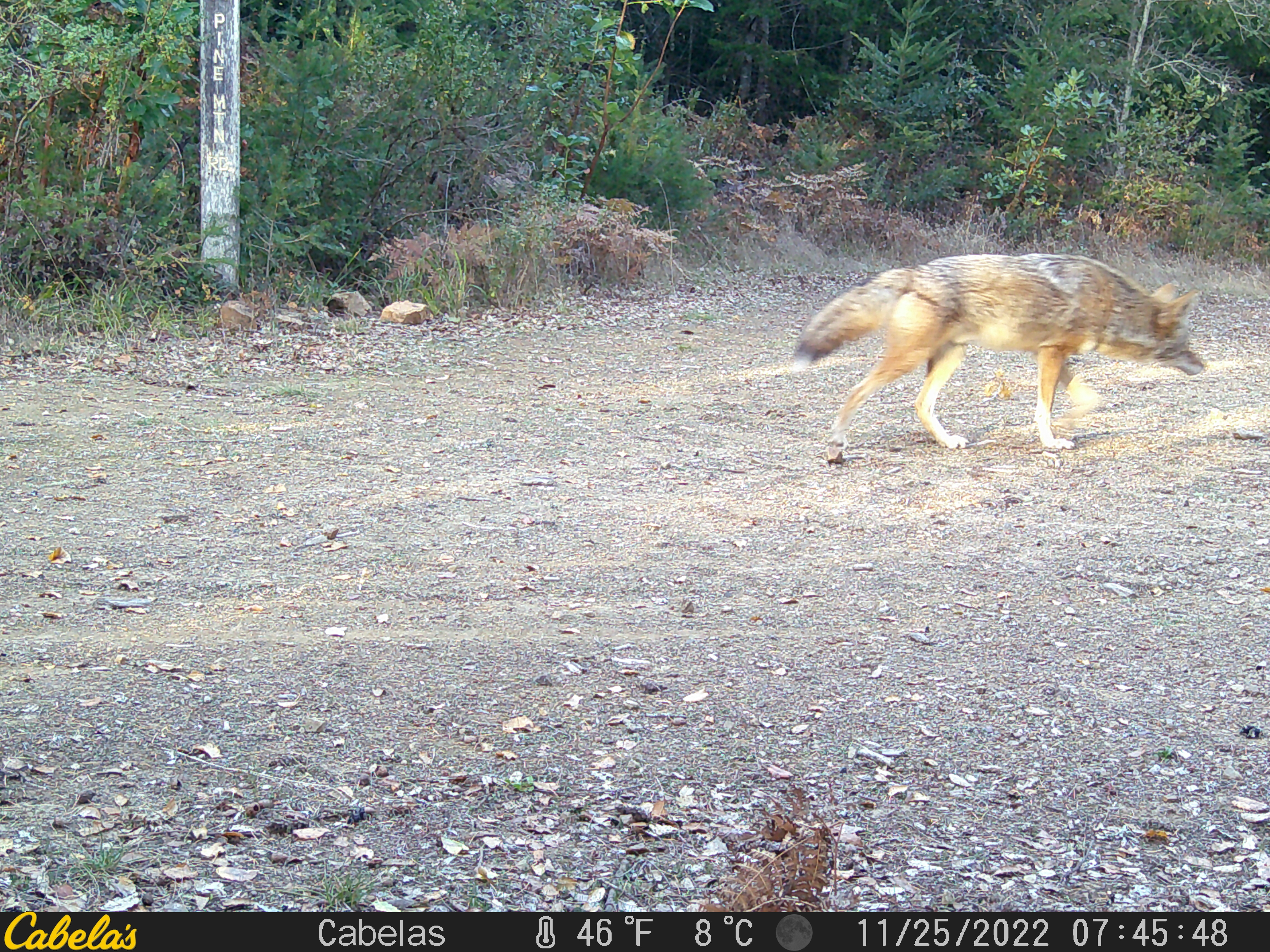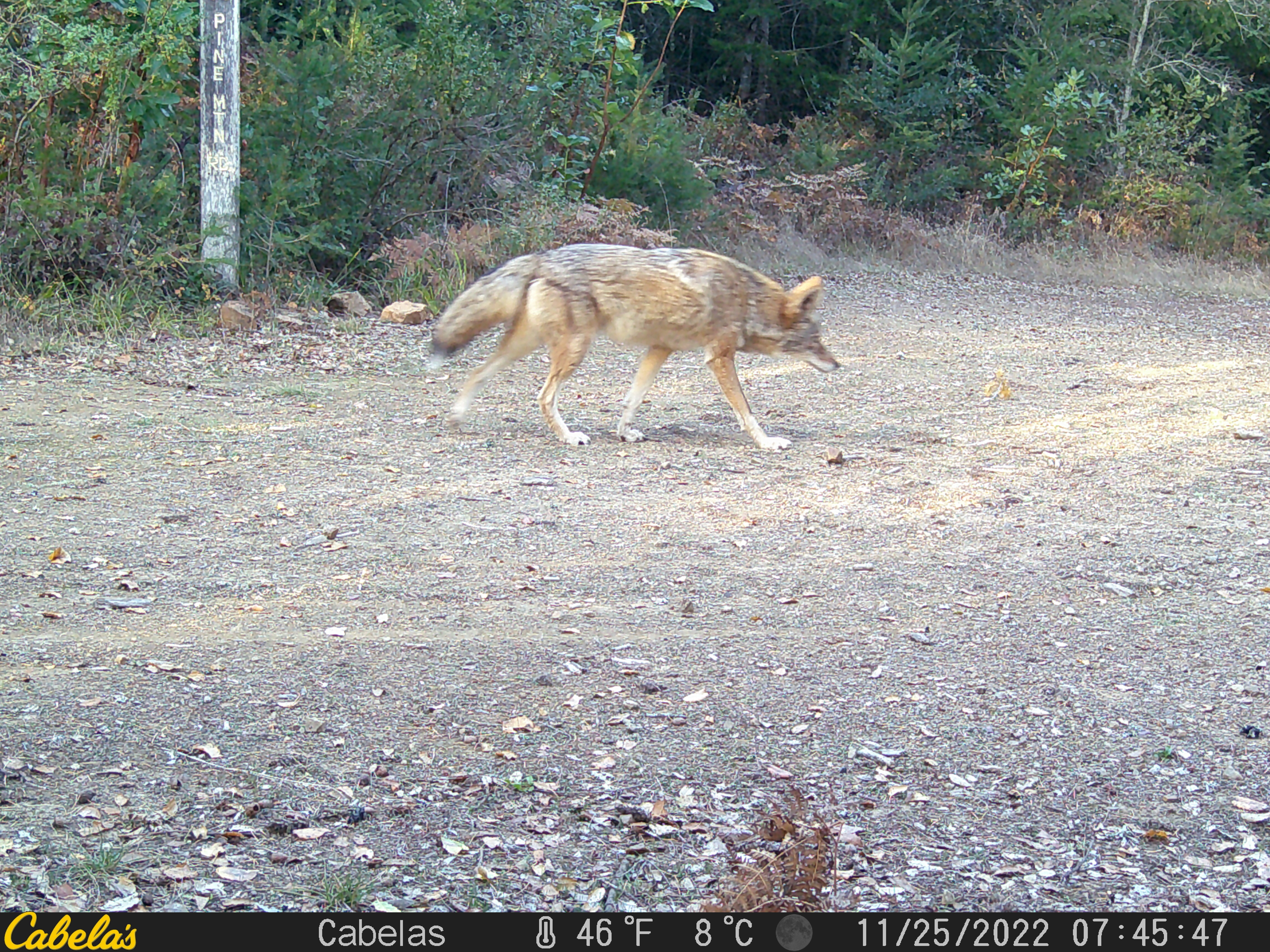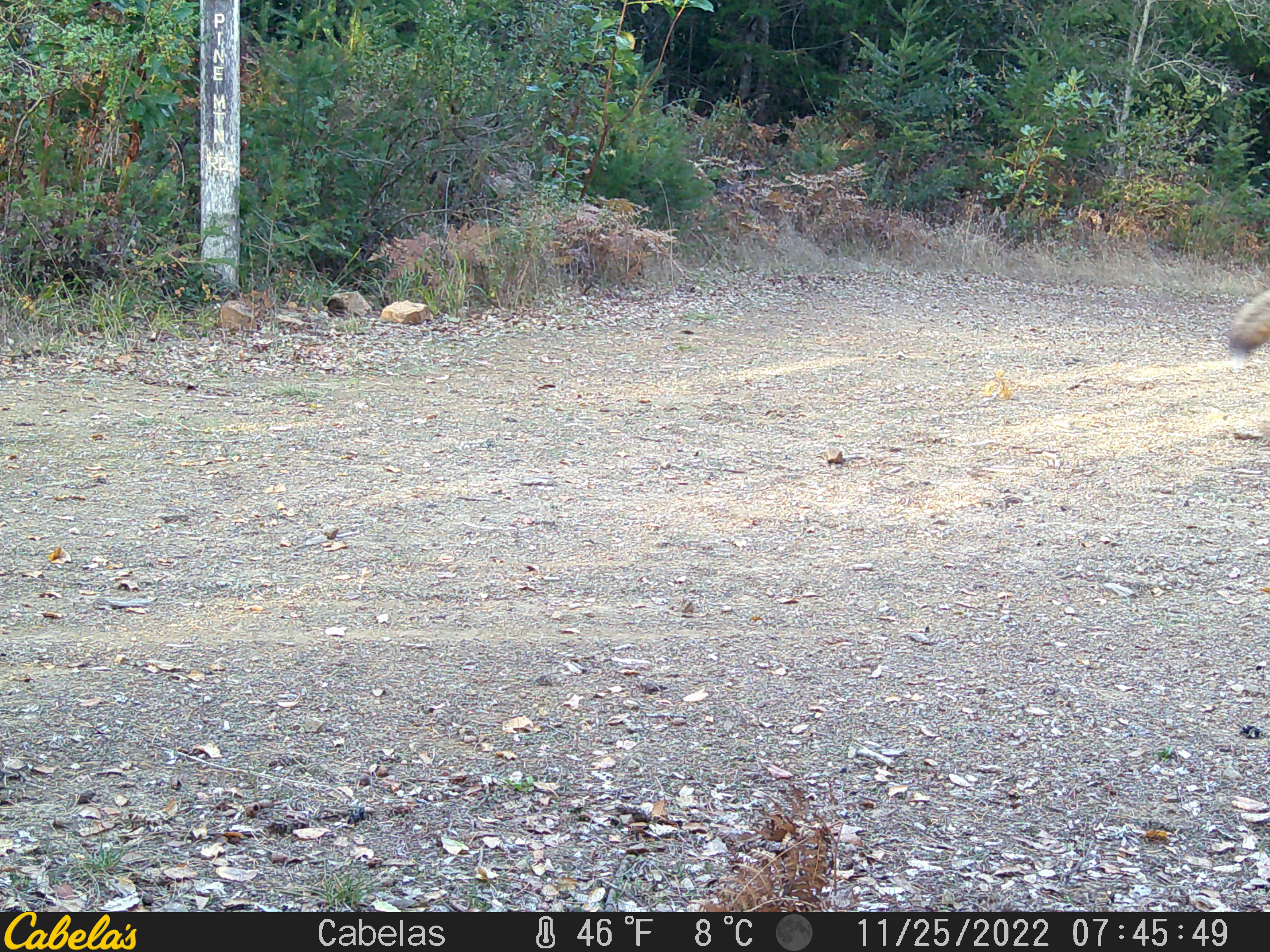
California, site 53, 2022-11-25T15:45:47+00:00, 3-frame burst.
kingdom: Animalia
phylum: Chordata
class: Mammalia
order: Carnivora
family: Canidae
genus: Canis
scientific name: Canis latrans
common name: coyote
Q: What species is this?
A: Coyote (Canis latrans).